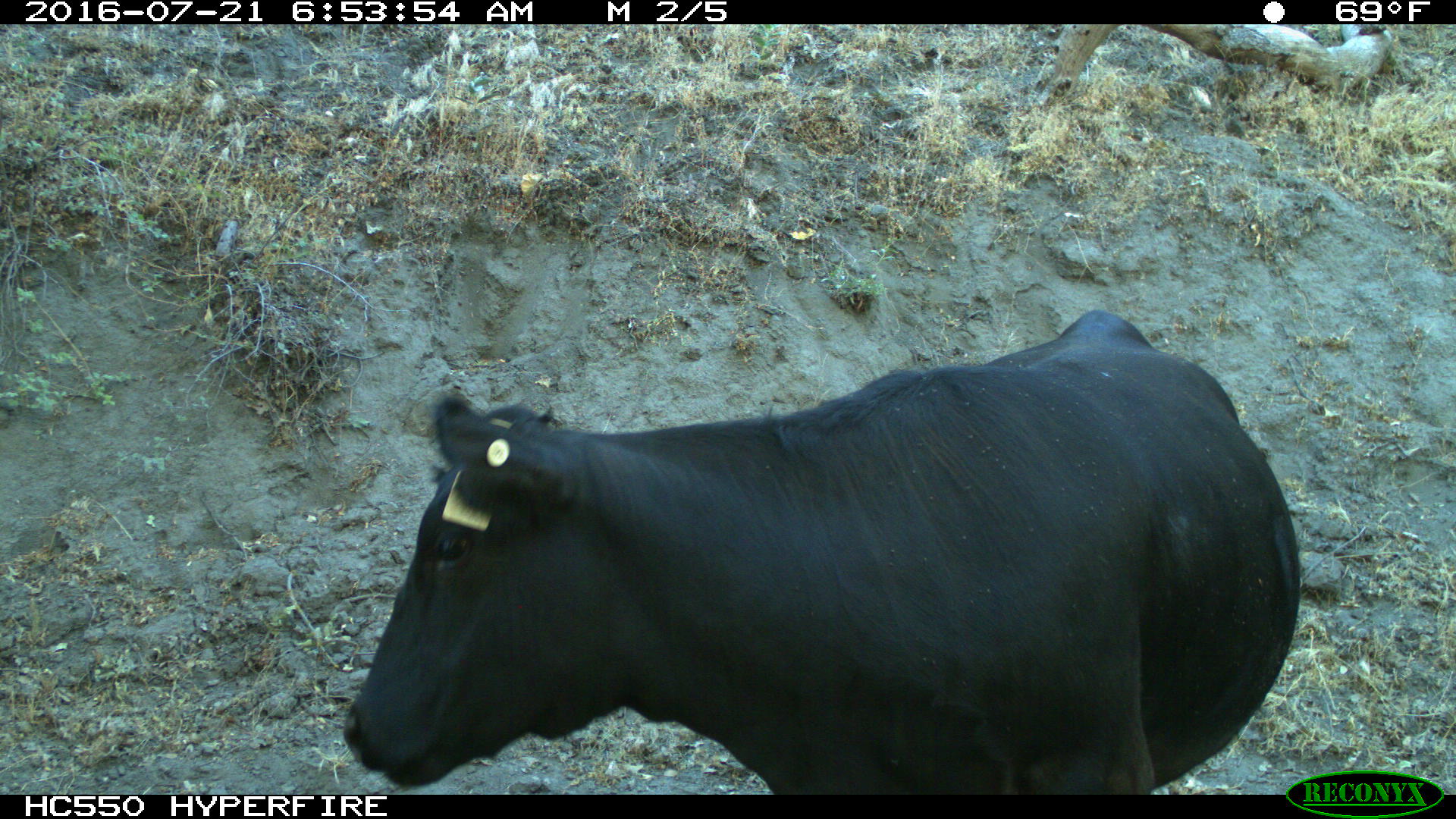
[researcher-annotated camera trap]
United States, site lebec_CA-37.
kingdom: Animalia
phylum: Chordata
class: Mammalia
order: Artiodactyla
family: Bovidae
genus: Bos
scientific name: Bos taurus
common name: domestic cow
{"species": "Bos taurus (domestic cow)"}